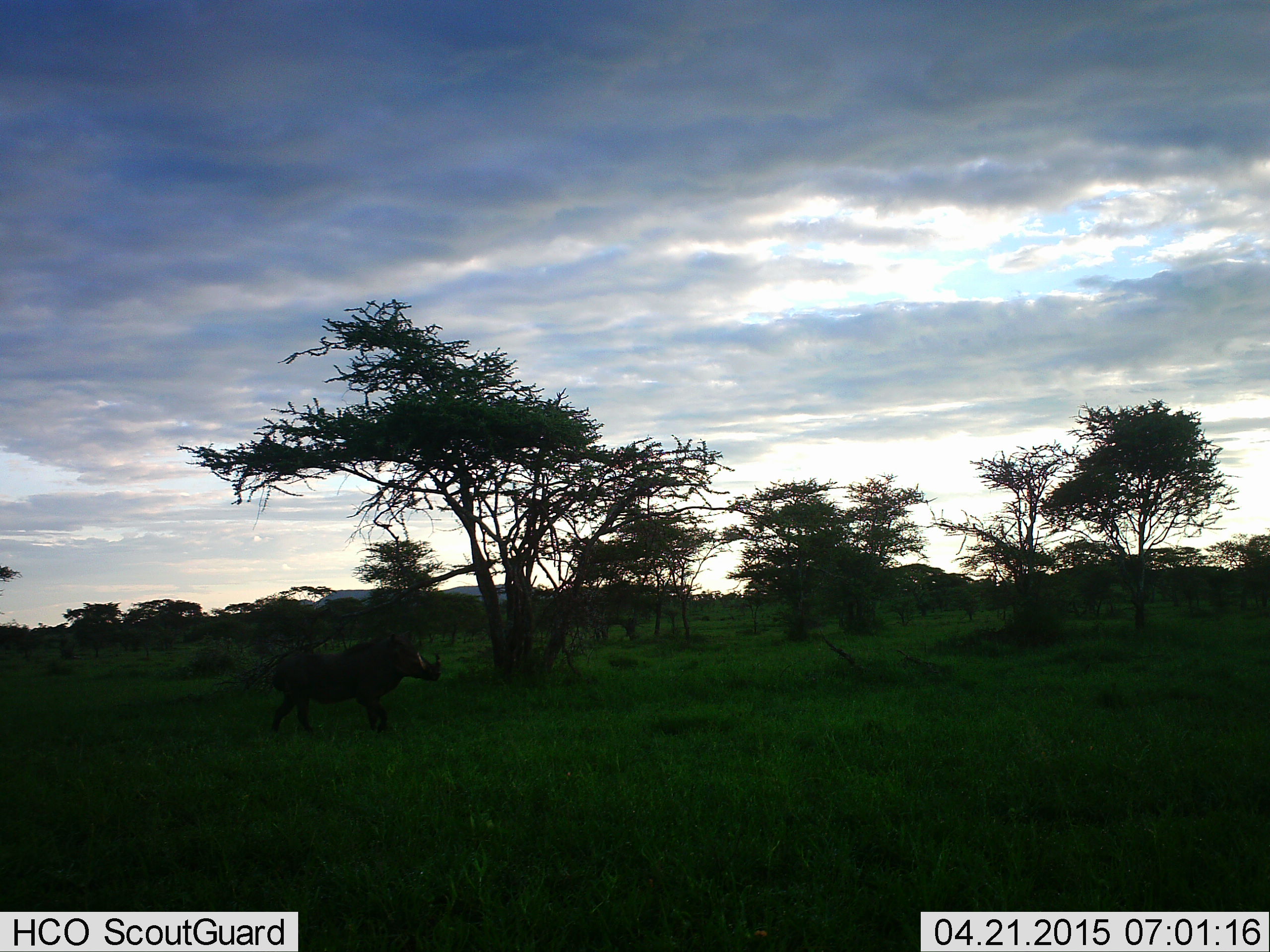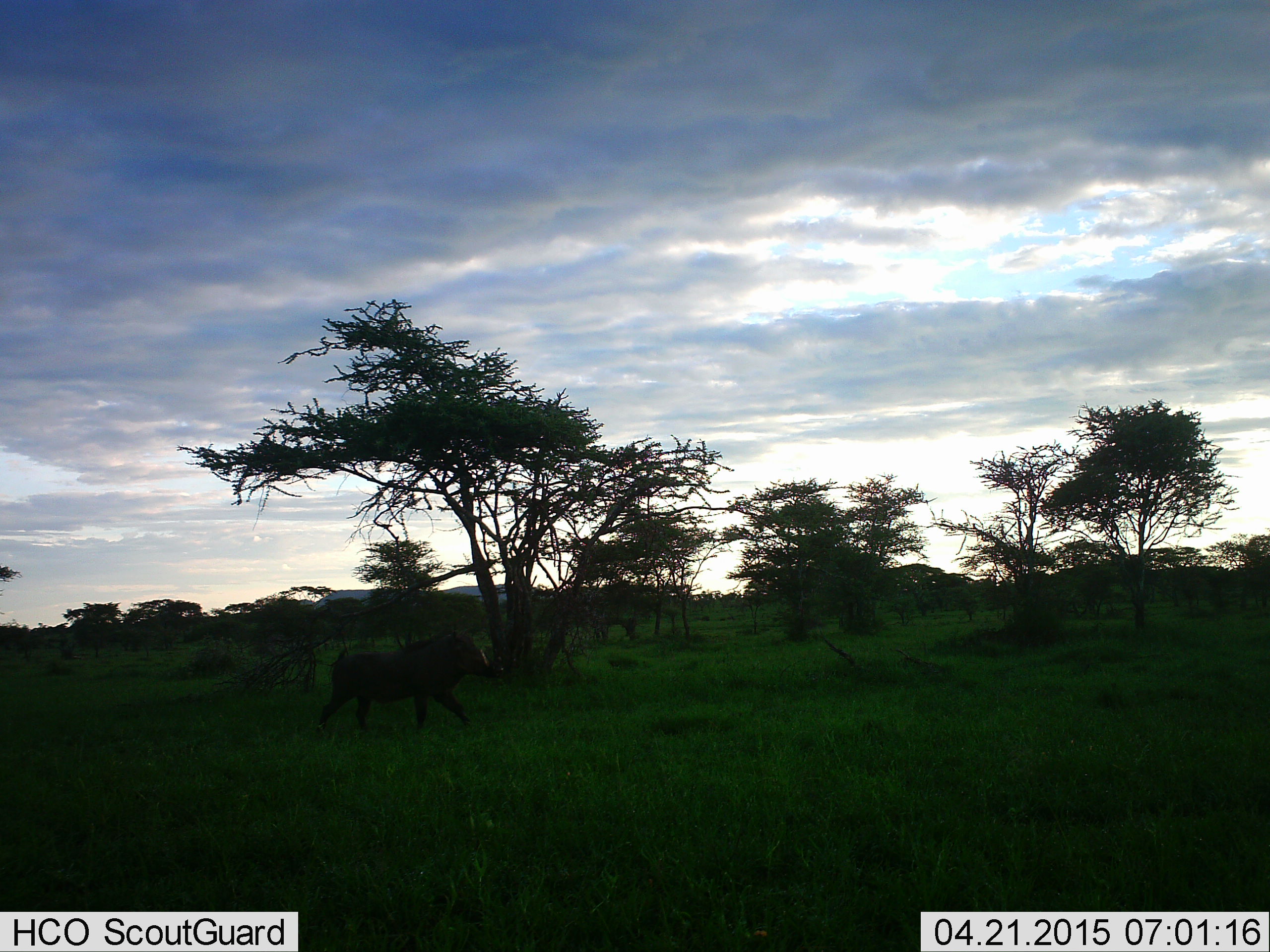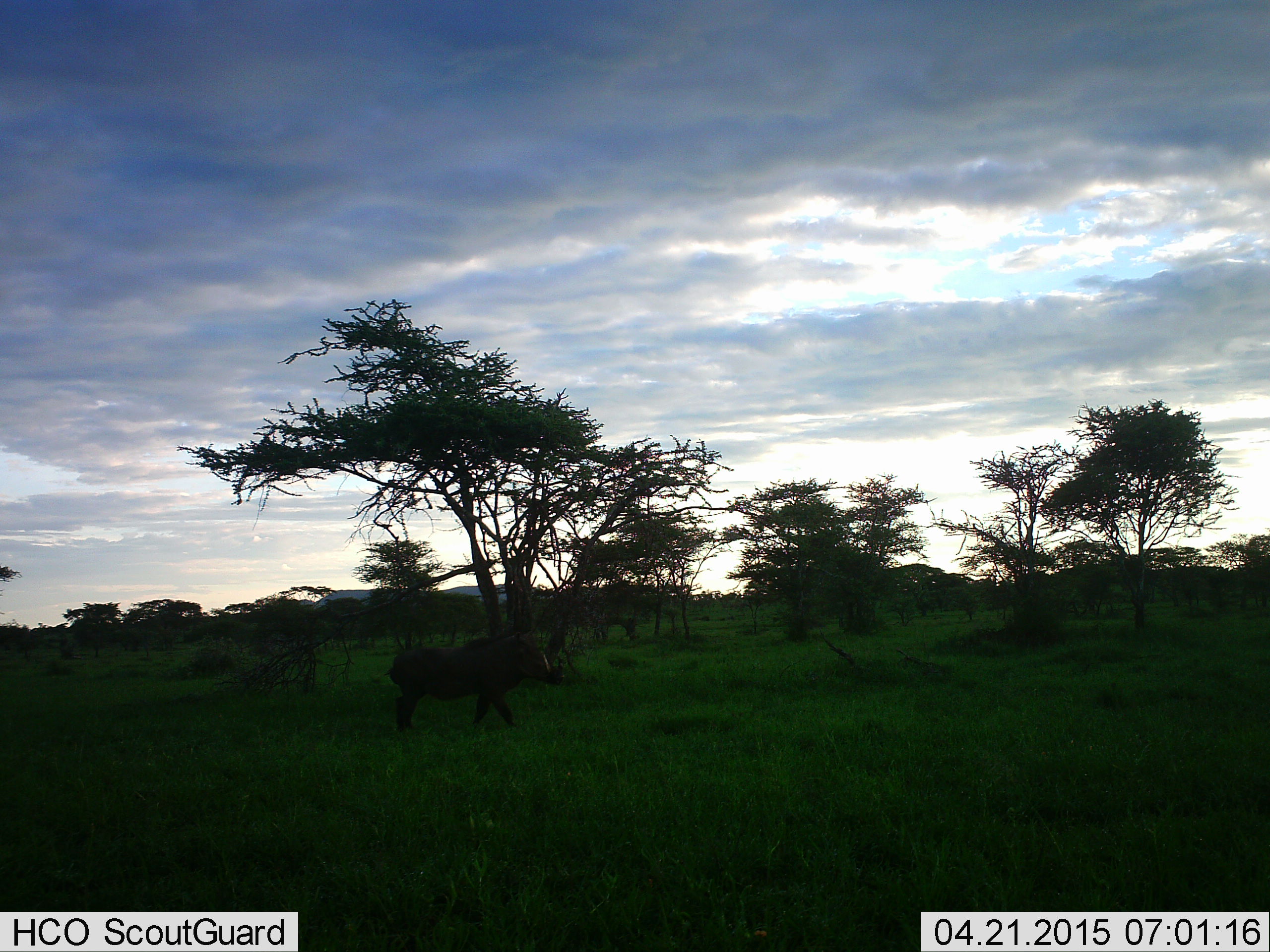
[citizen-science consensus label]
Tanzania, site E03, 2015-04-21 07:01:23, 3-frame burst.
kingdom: Animalia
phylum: Chordata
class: Mammalia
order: Artiodactyla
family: Suidae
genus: Phacochoerus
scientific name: Phacochoerus africanus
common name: warthog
Warthog (Phacochoerus africanus), count 1. Behavior (volunteer vote fractions): standing 0%, resting 0%, moving 100%, interacting 0%. Young present (vote fraction): 0%. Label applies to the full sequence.